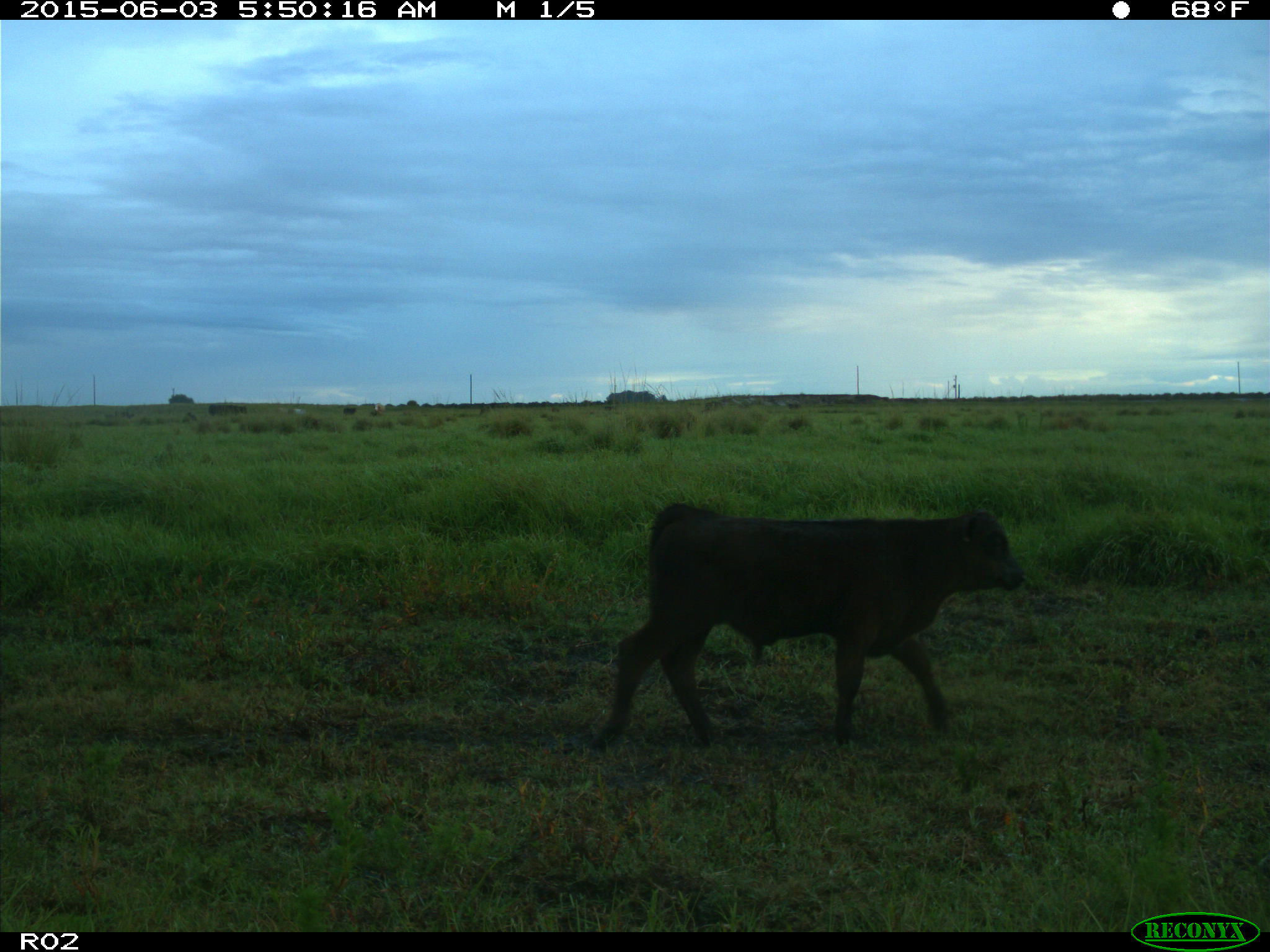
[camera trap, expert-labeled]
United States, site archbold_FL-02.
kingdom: Animalia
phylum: Chordata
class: Mammalia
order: Artiodactyla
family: Bovidae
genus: Bos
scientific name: Bos taurus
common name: domestic cow